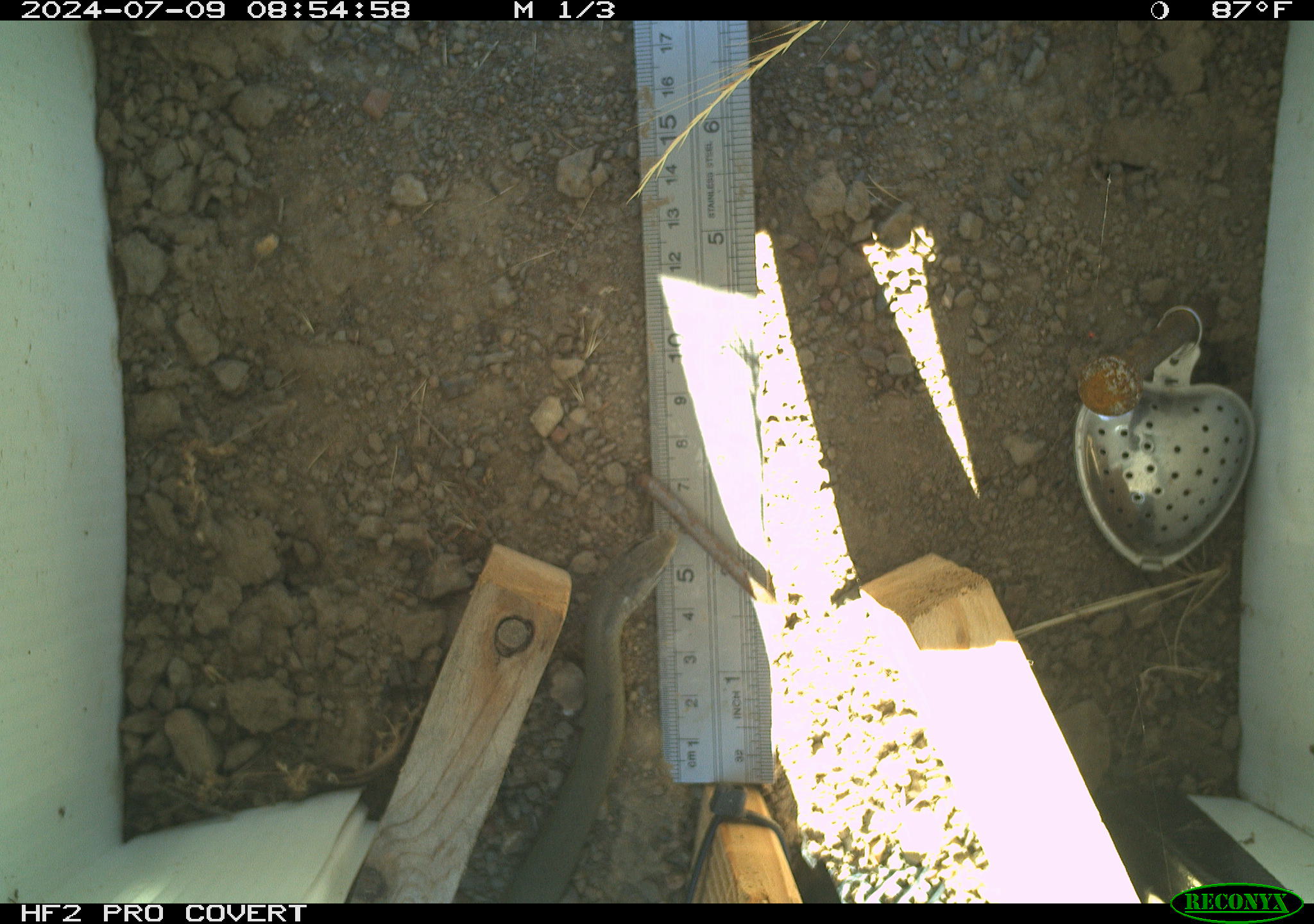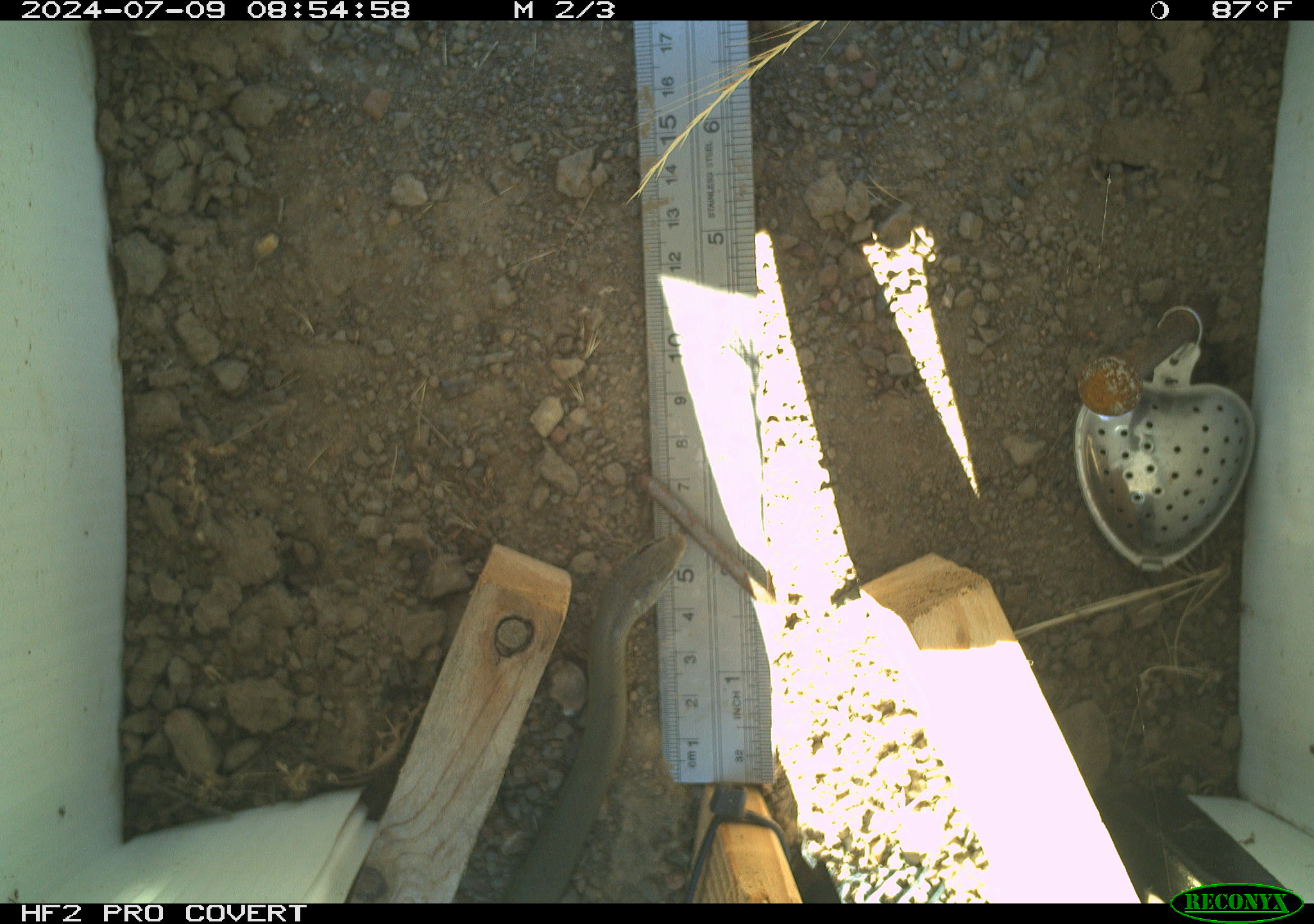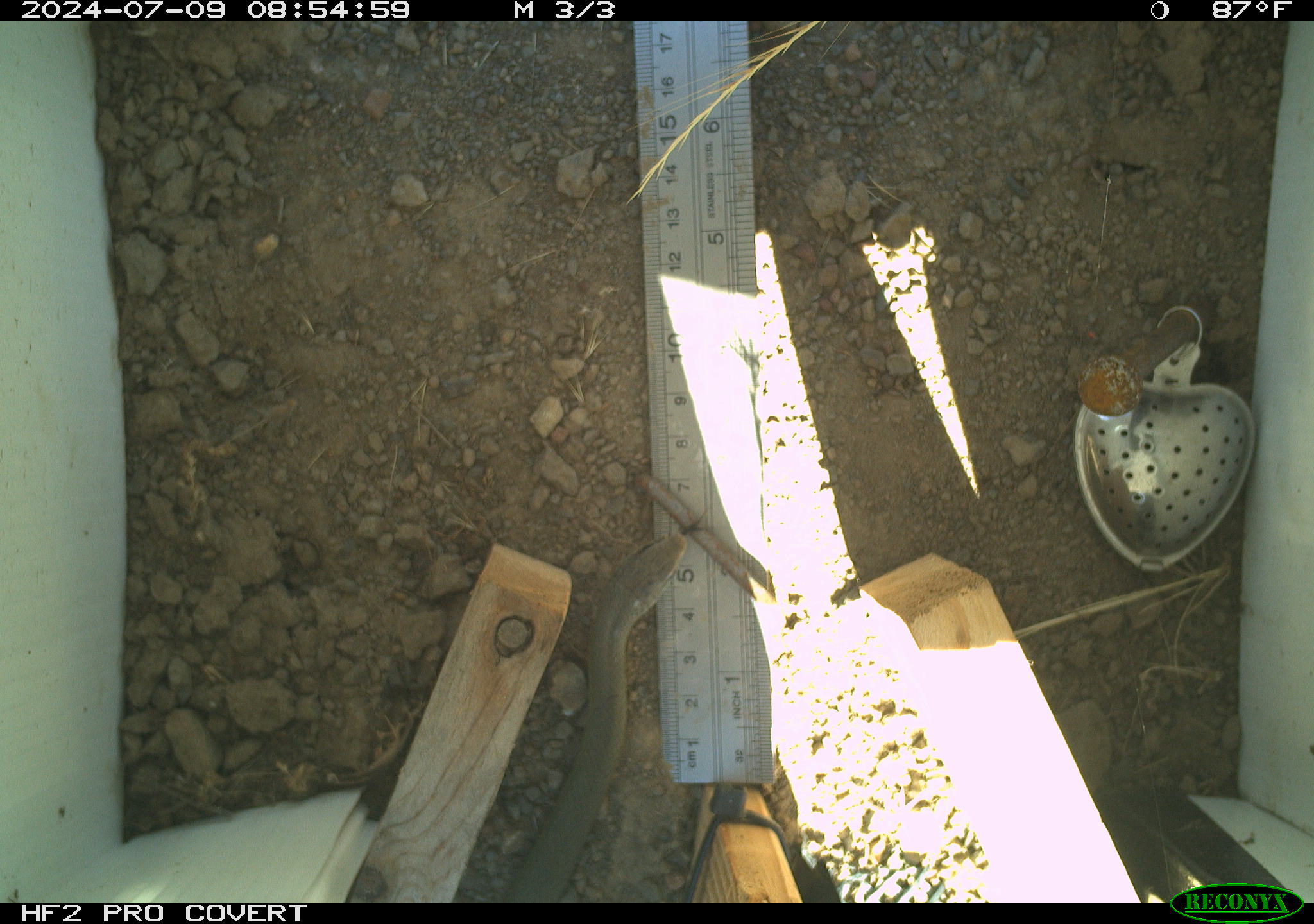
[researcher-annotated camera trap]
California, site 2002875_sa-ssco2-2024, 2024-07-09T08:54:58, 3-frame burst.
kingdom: Animalia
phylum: Chordata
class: Reptilia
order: Squamata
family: Colubridae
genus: Coluber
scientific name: Coluber constrictor mormon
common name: western yellow-bellied racer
Western yellow-bellied racer (Coluber constrictor mormon).